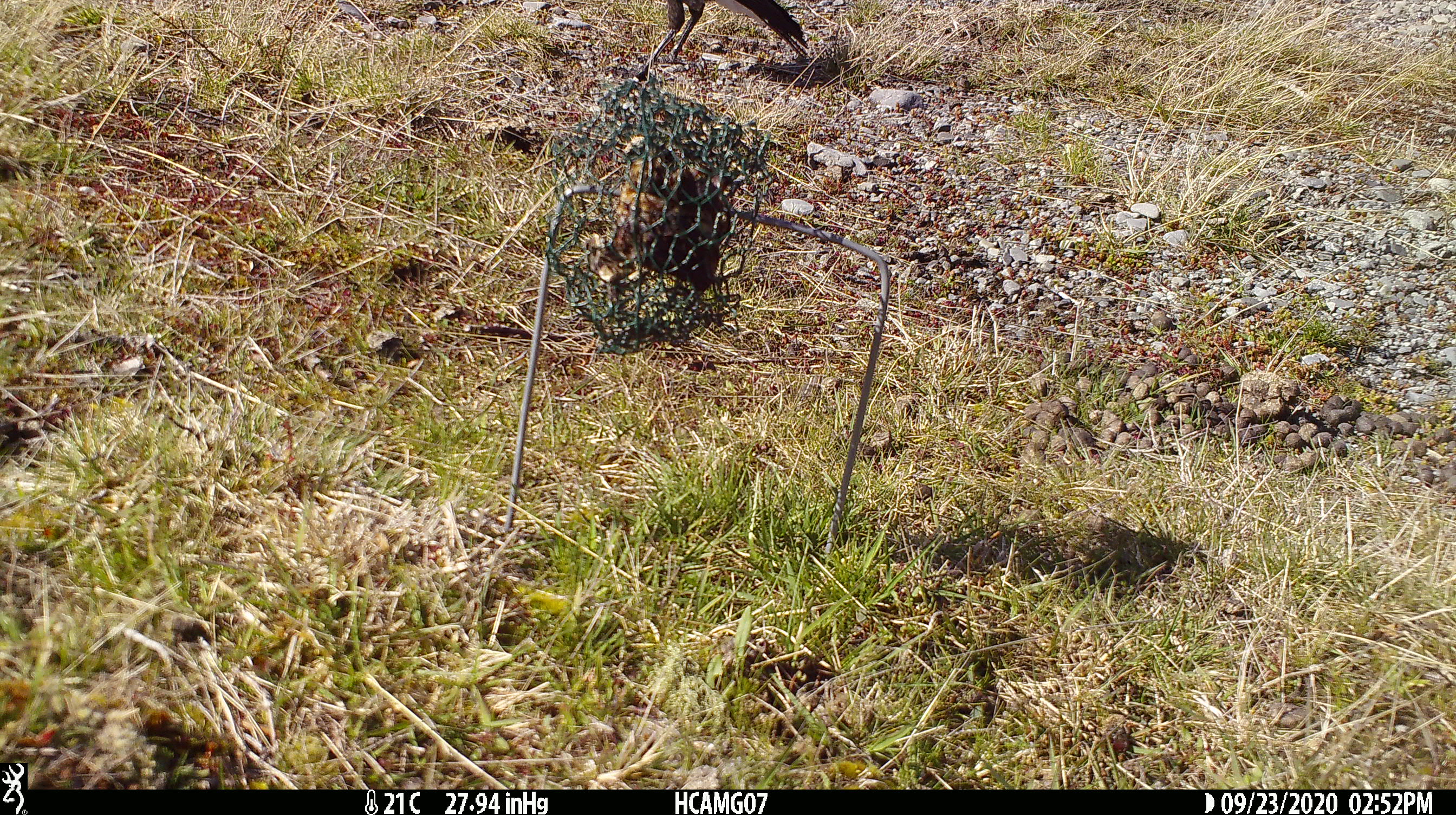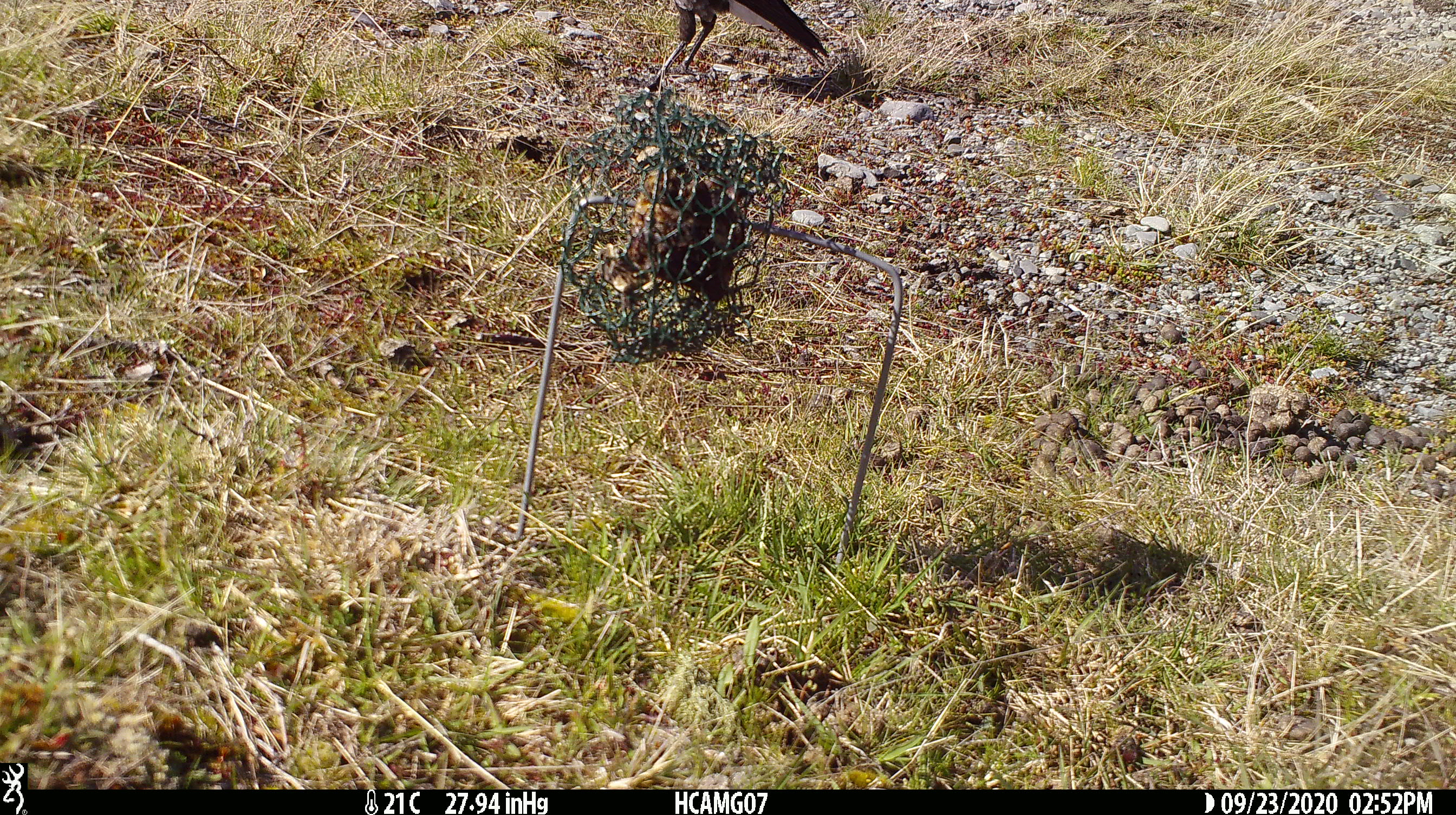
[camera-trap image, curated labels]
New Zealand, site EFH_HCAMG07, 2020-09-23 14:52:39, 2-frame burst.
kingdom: Animalia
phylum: Chordata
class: Aves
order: Passeriformes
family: Artamidae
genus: Gymnorhina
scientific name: Gymnorhina tibicen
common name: australian magpie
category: magpie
Magpie (australian magpie) (Gymnorhina tibicen).